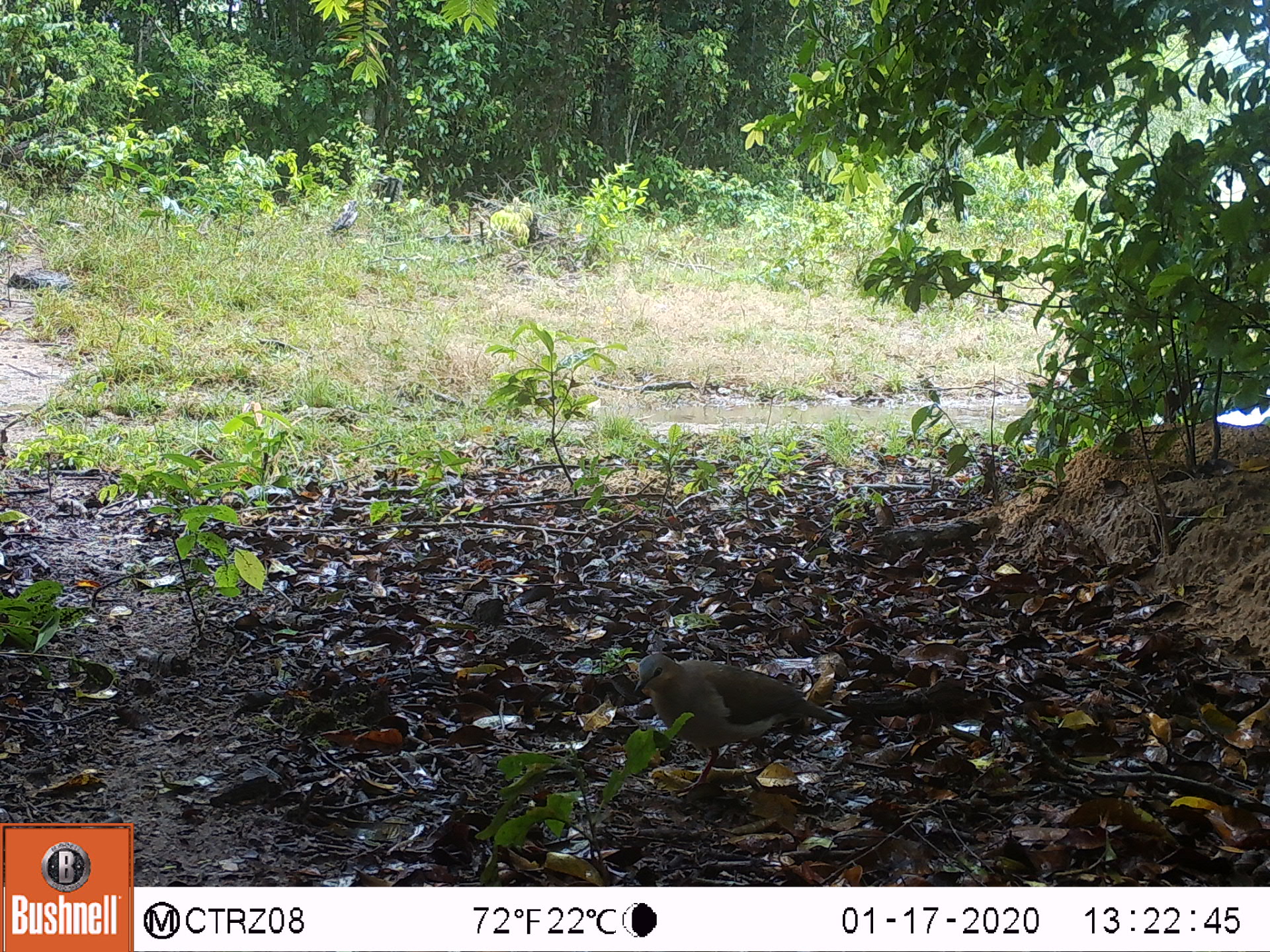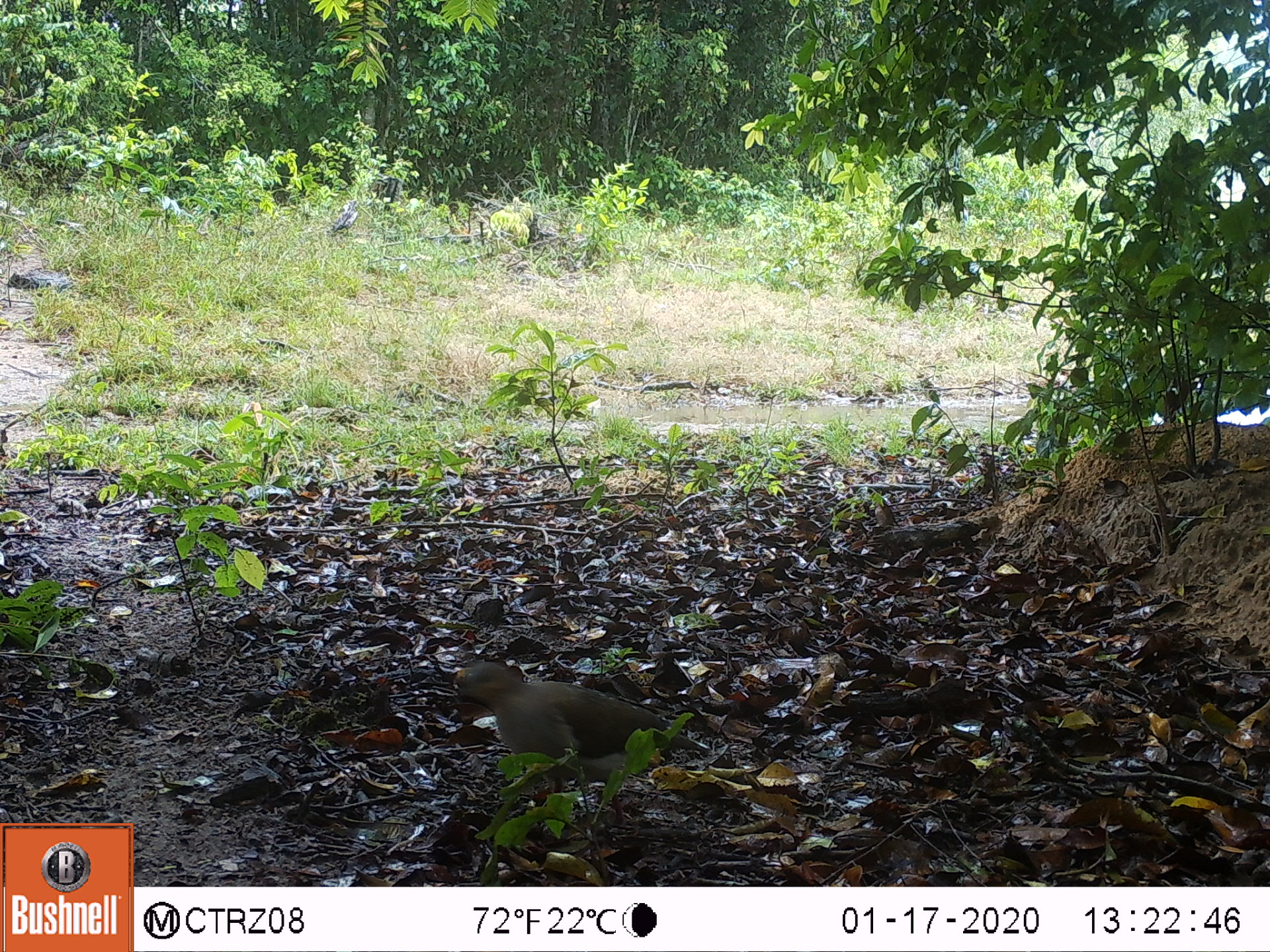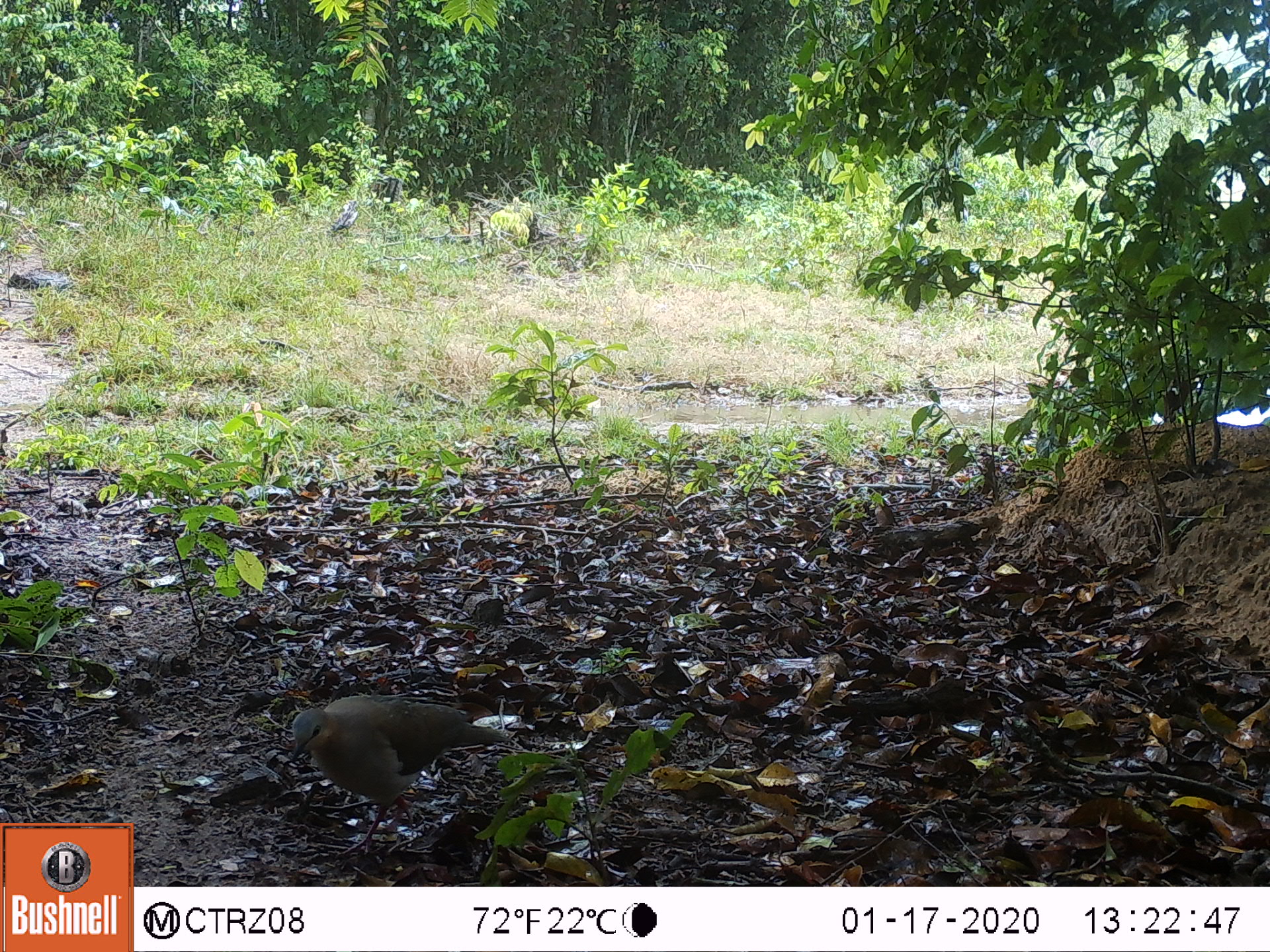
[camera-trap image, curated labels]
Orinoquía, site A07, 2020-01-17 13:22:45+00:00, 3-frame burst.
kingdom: Animalia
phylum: Chordata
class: Aves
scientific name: Aves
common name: bird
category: unknown bird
Unknown bird (bird) (Aves).